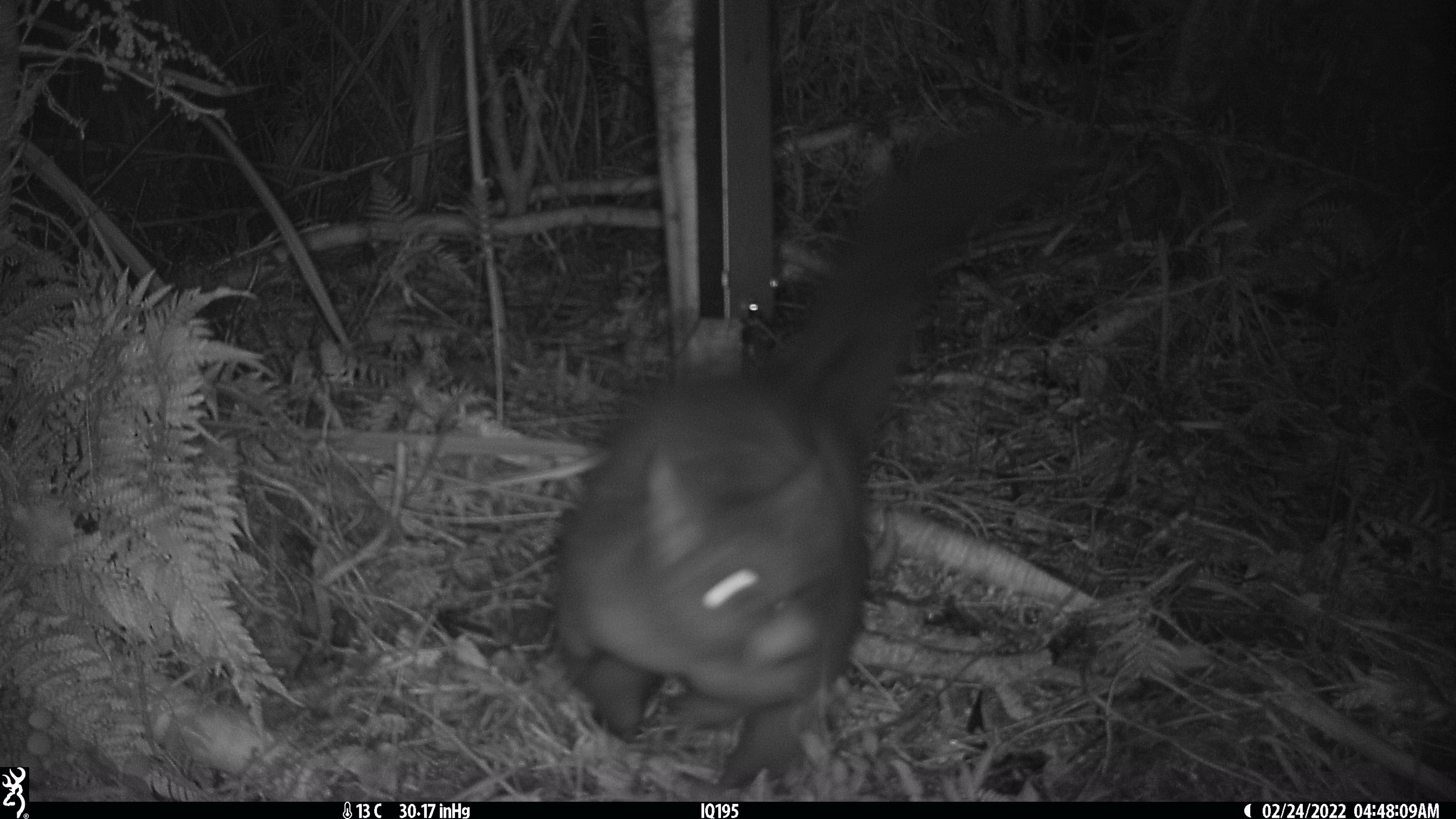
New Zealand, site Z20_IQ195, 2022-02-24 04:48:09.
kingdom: Animalia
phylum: Chordata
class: Mammalia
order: Diprotodontia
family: Phalangeridae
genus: Trichosurus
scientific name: Trichosurus vulpecula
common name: common brushtail possum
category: possum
Possum (common brushtail possum) (Trichosurus vulpecula).